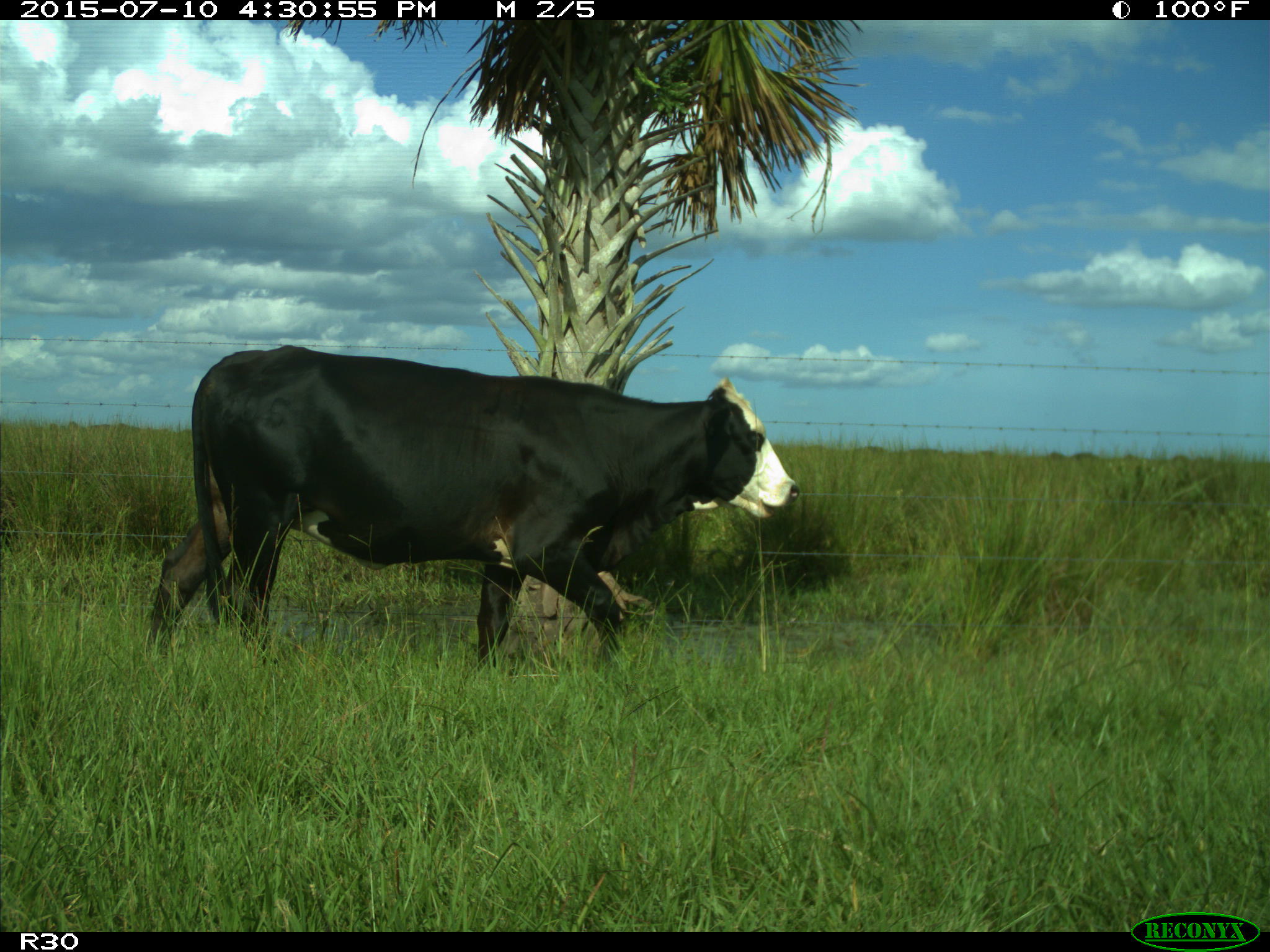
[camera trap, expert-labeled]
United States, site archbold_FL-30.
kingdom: Animalia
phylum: Chordata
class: Mammalia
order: Artiodactyla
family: Bovidae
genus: Bos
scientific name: Bos taurus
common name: domestic cow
Bos taurus (domestic cow).